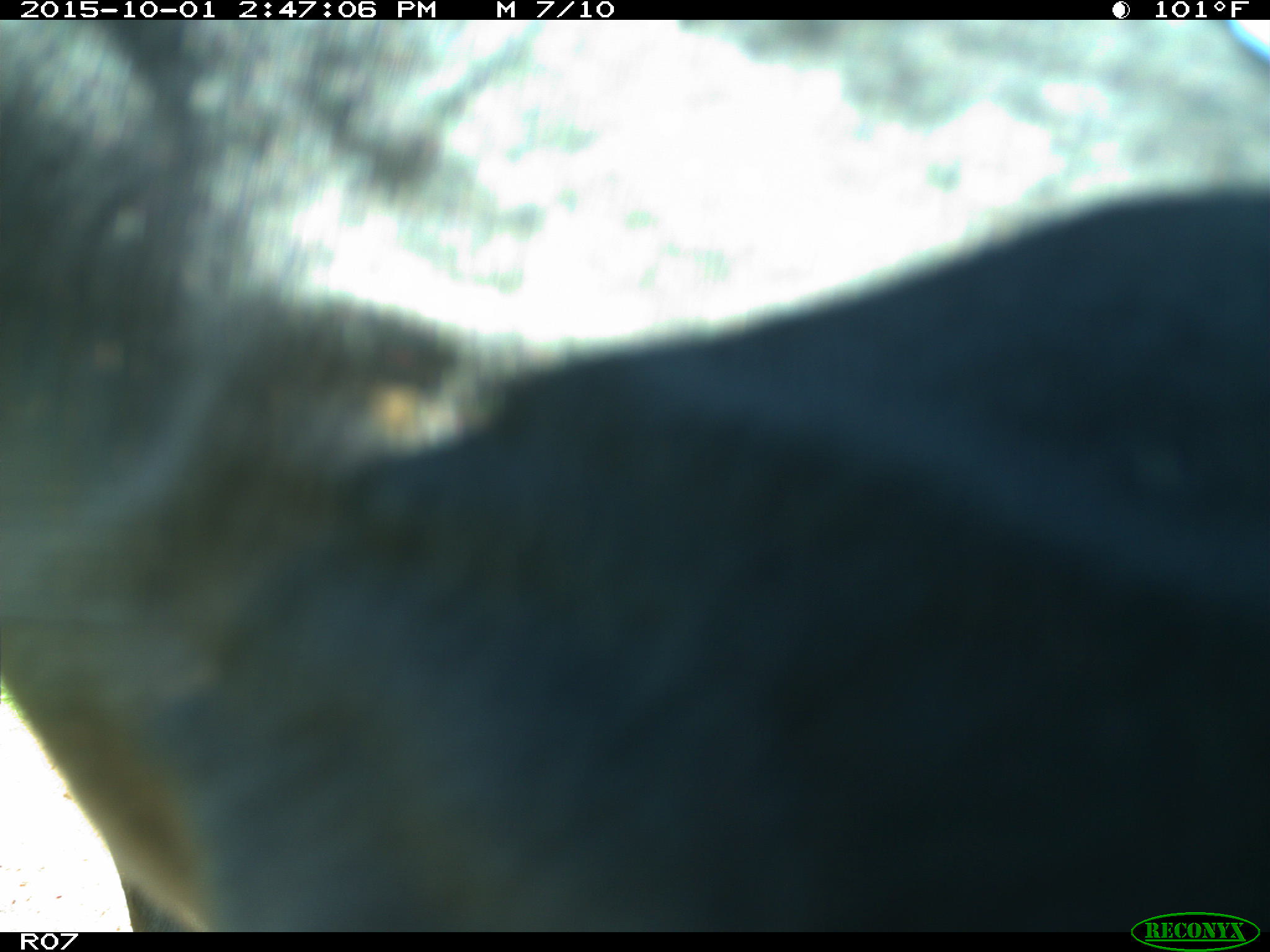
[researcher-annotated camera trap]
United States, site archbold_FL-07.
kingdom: Animalia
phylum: Chordata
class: Mammalia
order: Artiodactyla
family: Bovidae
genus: Bos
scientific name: Bos taurus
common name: domestic cow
Bos taurus (domestic cow).